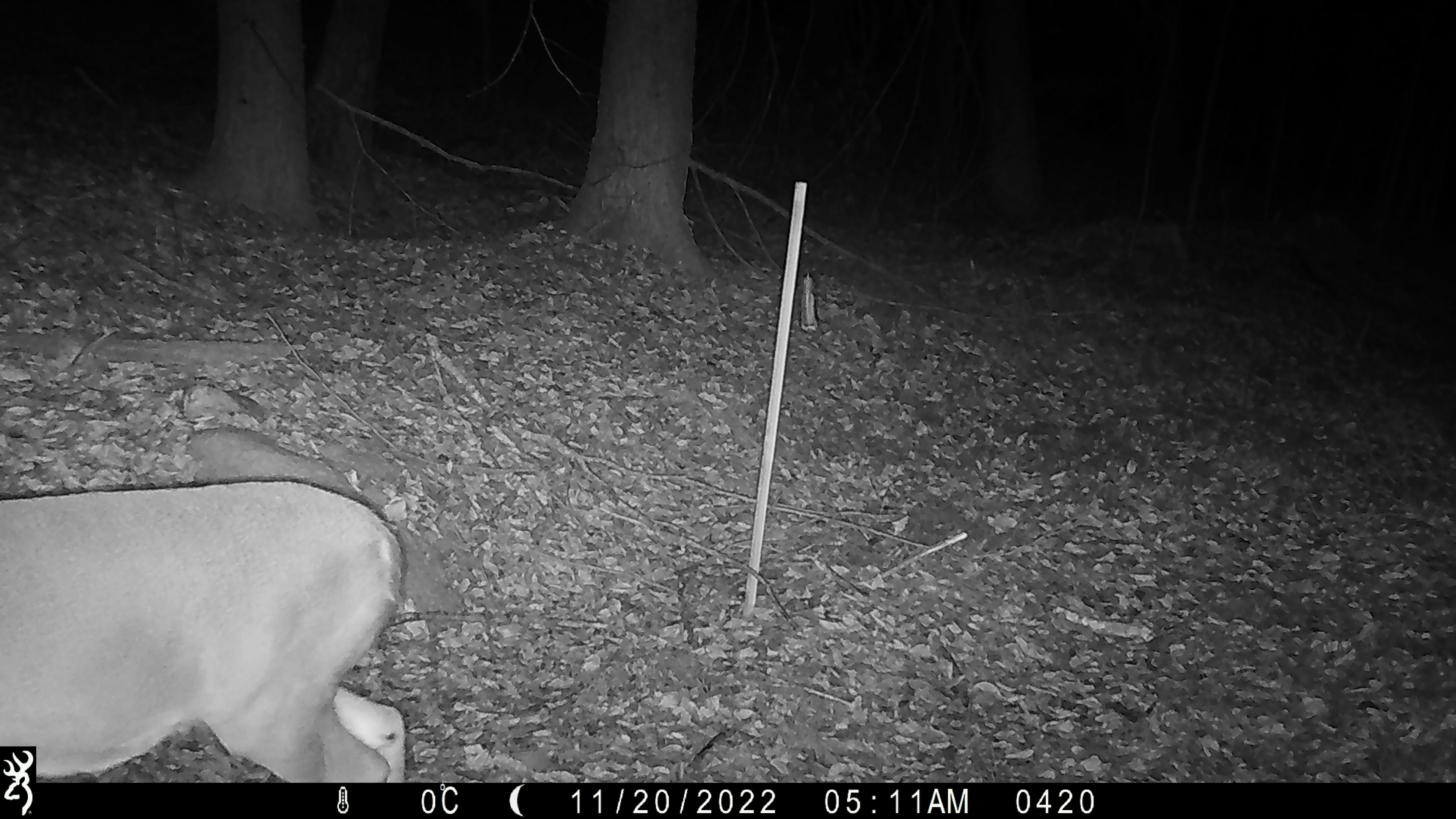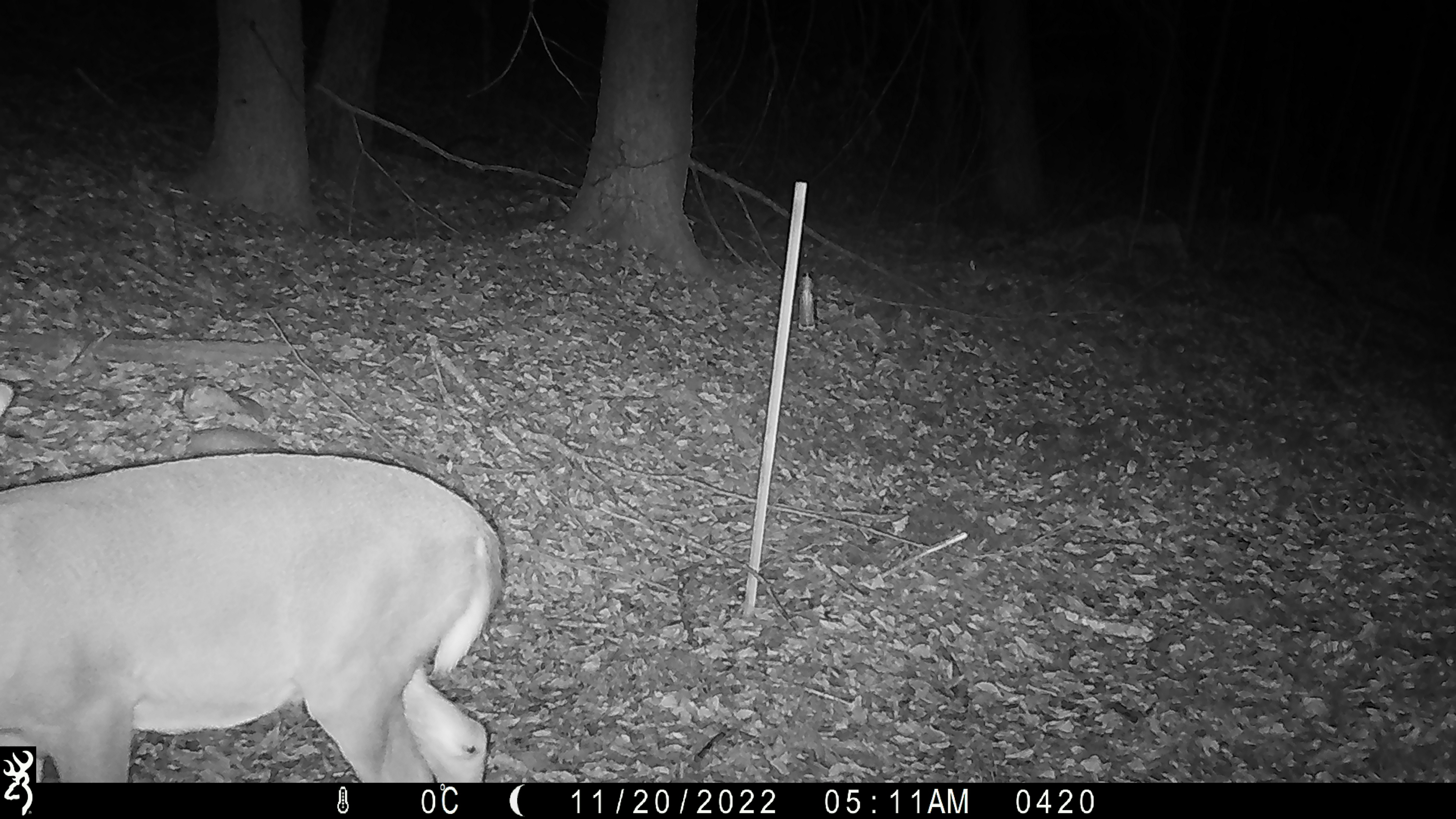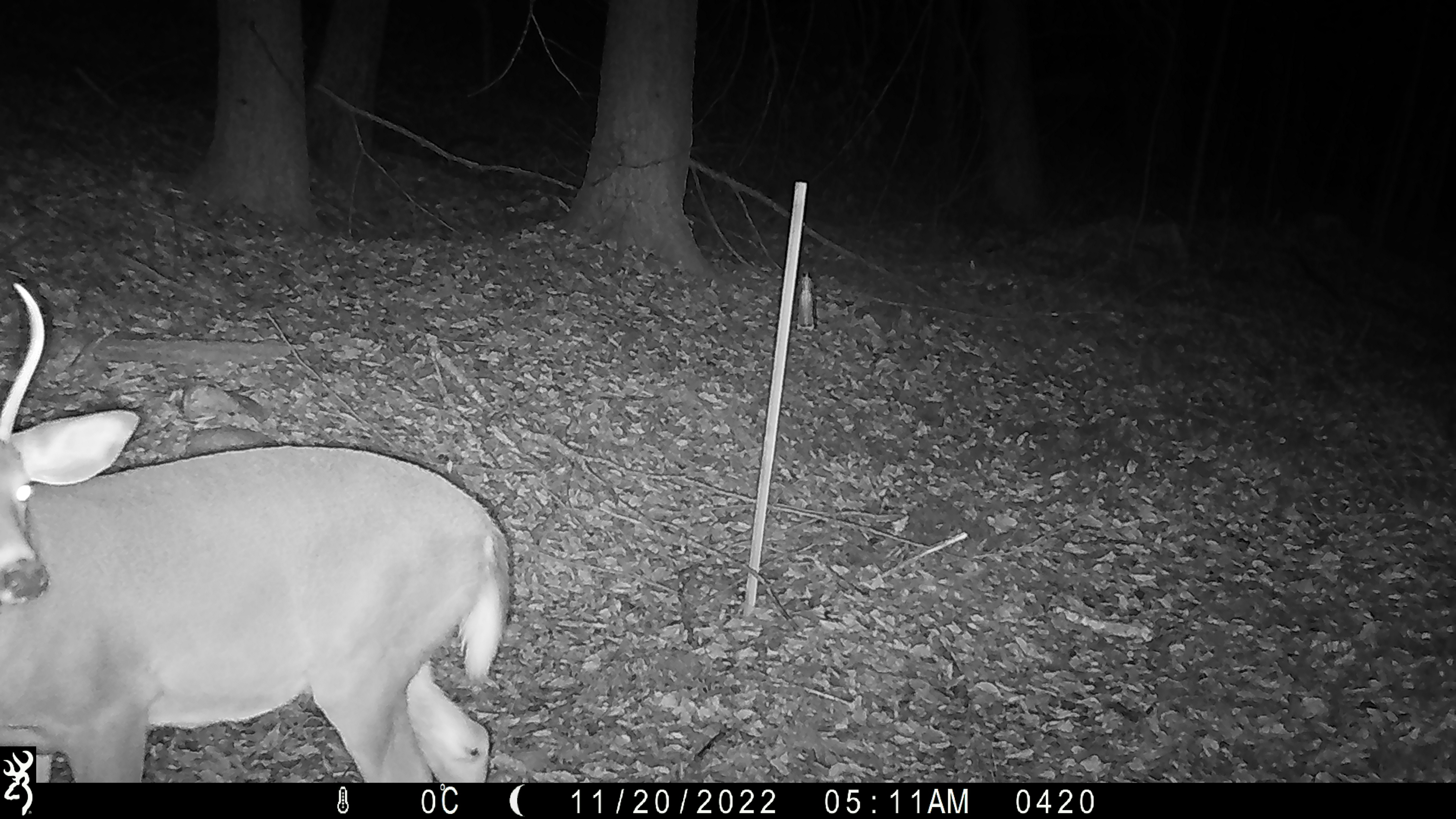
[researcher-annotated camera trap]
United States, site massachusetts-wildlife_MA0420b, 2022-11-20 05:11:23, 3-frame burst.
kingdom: Animalia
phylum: Chordata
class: Mammalia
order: Artiodactyla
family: Cervidae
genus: Odocoileus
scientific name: Odocoileus virginianus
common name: white-tailed deer